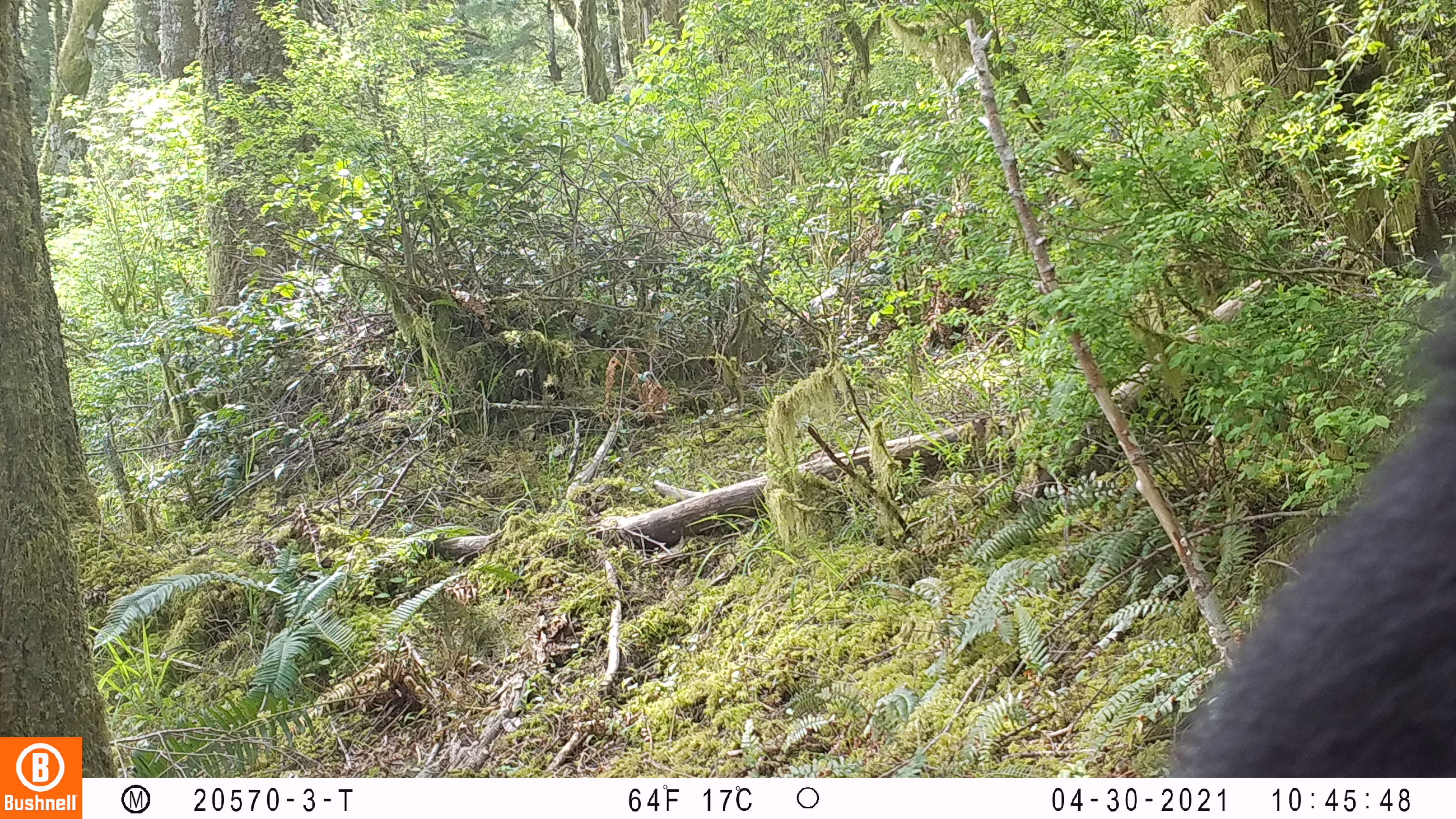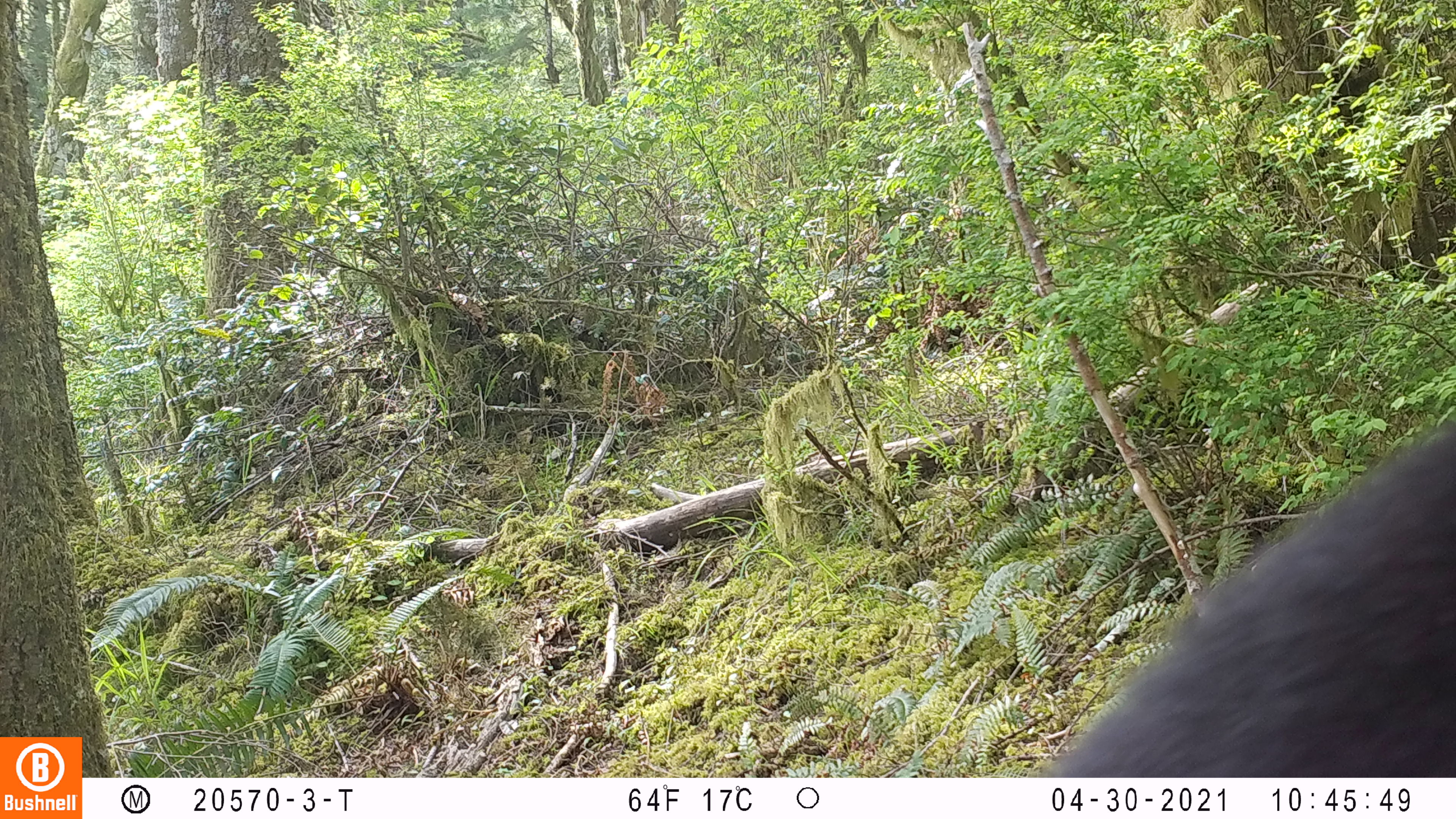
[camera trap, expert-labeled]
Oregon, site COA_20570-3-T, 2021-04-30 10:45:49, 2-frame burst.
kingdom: Animalia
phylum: Chordata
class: Mammalia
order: Carnivora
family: Ursidae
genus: Ursus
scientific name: Ursus americanus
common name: american black bear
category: black bear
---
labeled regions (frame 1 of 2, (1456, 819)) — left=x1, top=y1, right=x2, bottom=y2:
black bear: left=1153, top=286, right=1452, bottom=770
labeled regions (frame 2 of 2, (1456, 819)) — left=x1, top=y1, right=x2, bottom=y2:
black bear: left=1041, top=412, right=1450, bottom=773